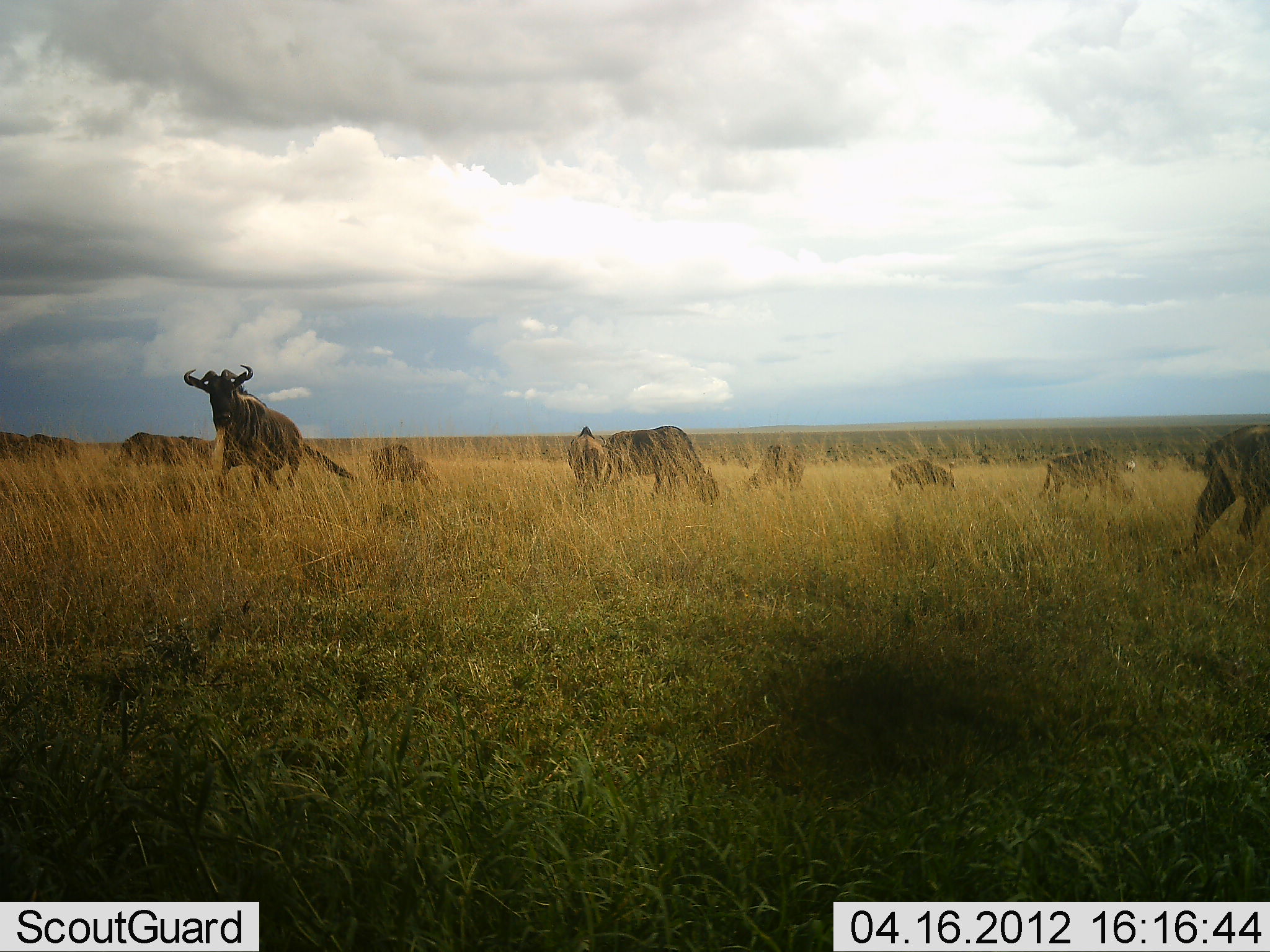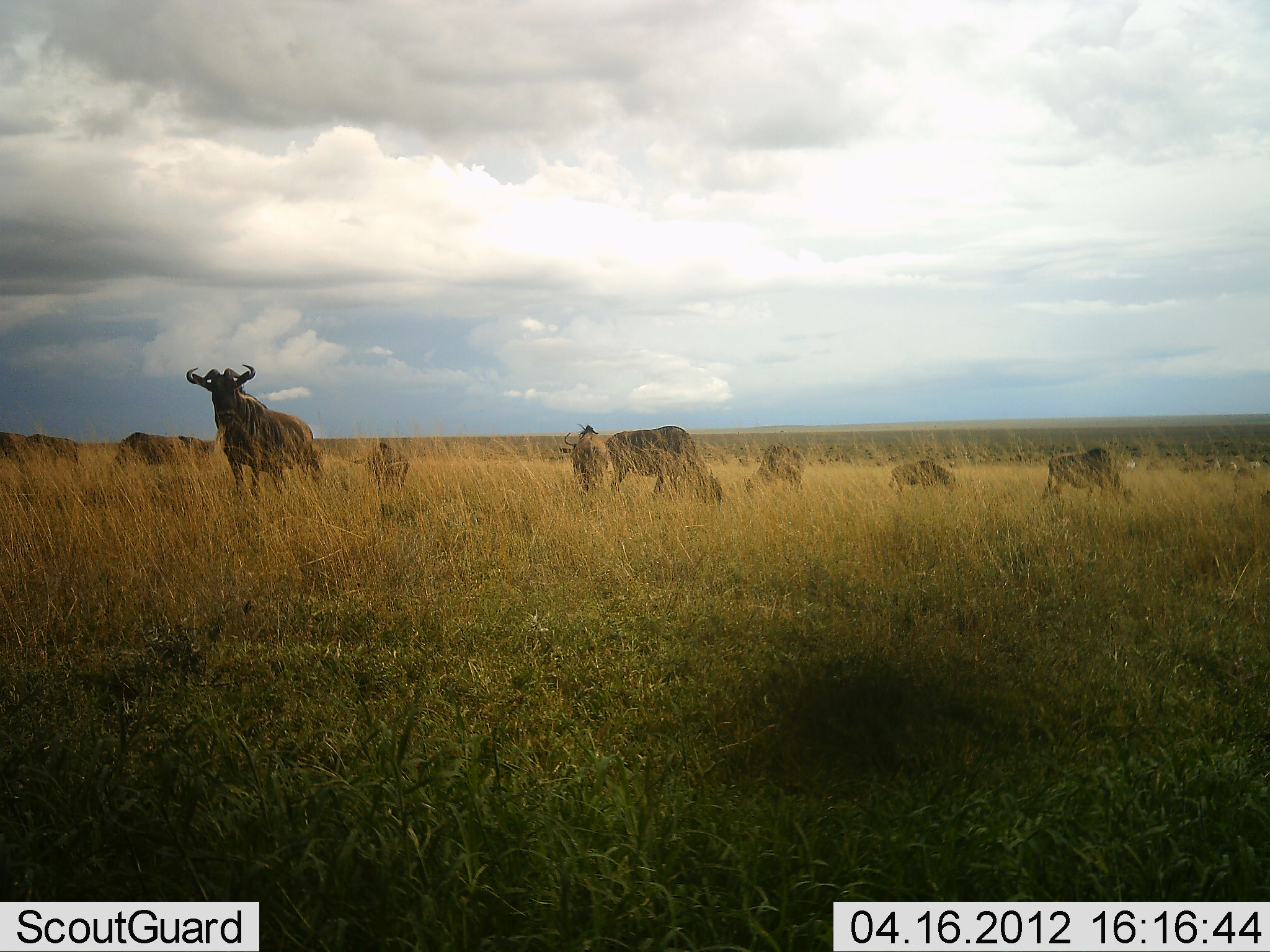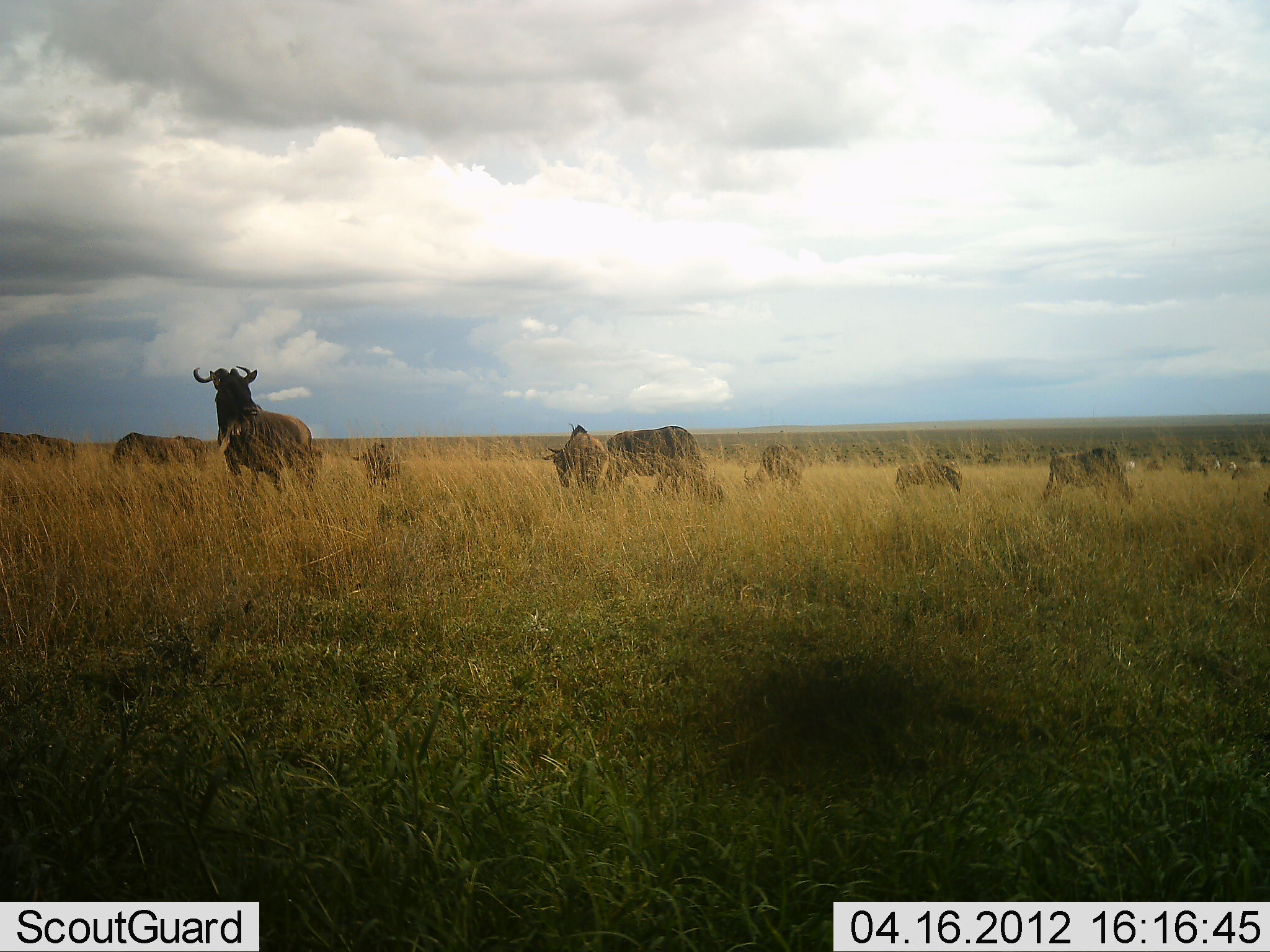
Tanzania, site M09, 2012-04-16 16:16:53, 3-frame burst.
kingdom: Animalia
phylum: Chordata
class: Mammalia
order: Artiodactyla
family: Bovidae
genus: Connochaetes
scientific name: Connochaetes taurinus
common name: blue wildebeest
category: wildebeest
Wildebeest (blue wildebeest) (Connochaetes taurinus), count 10. Behavior (volunteer vote fractions): standing 73%, resting 4%, moving 42%, interacting 0%. Young present (vote fraction): 4%. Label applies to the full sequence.